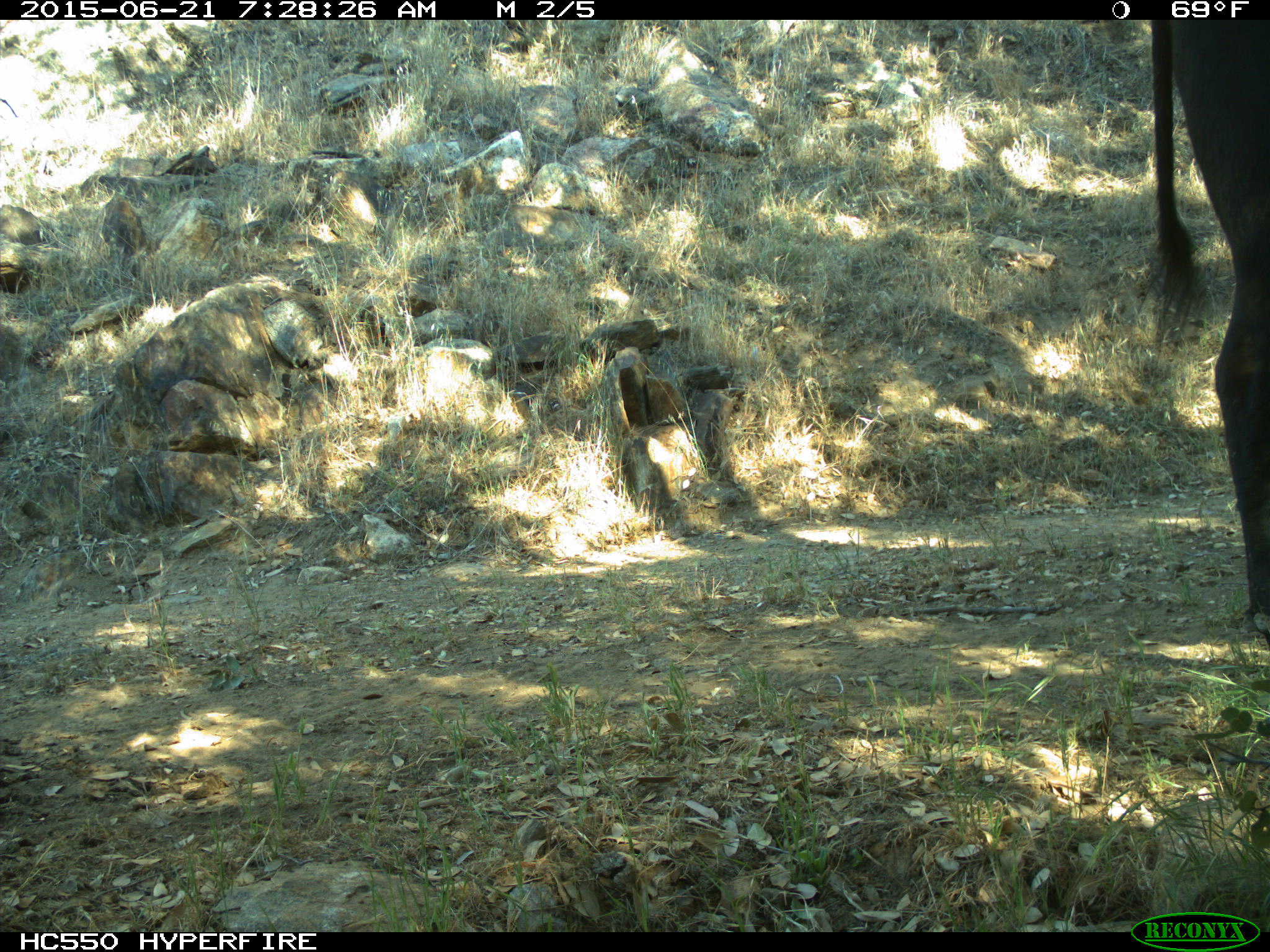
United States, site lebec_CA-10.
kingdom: Animalia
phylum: Chordata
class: Mammalia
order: Artiodactyla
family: Bovidae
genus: Bos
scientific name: Bos taurus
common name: domestic cow